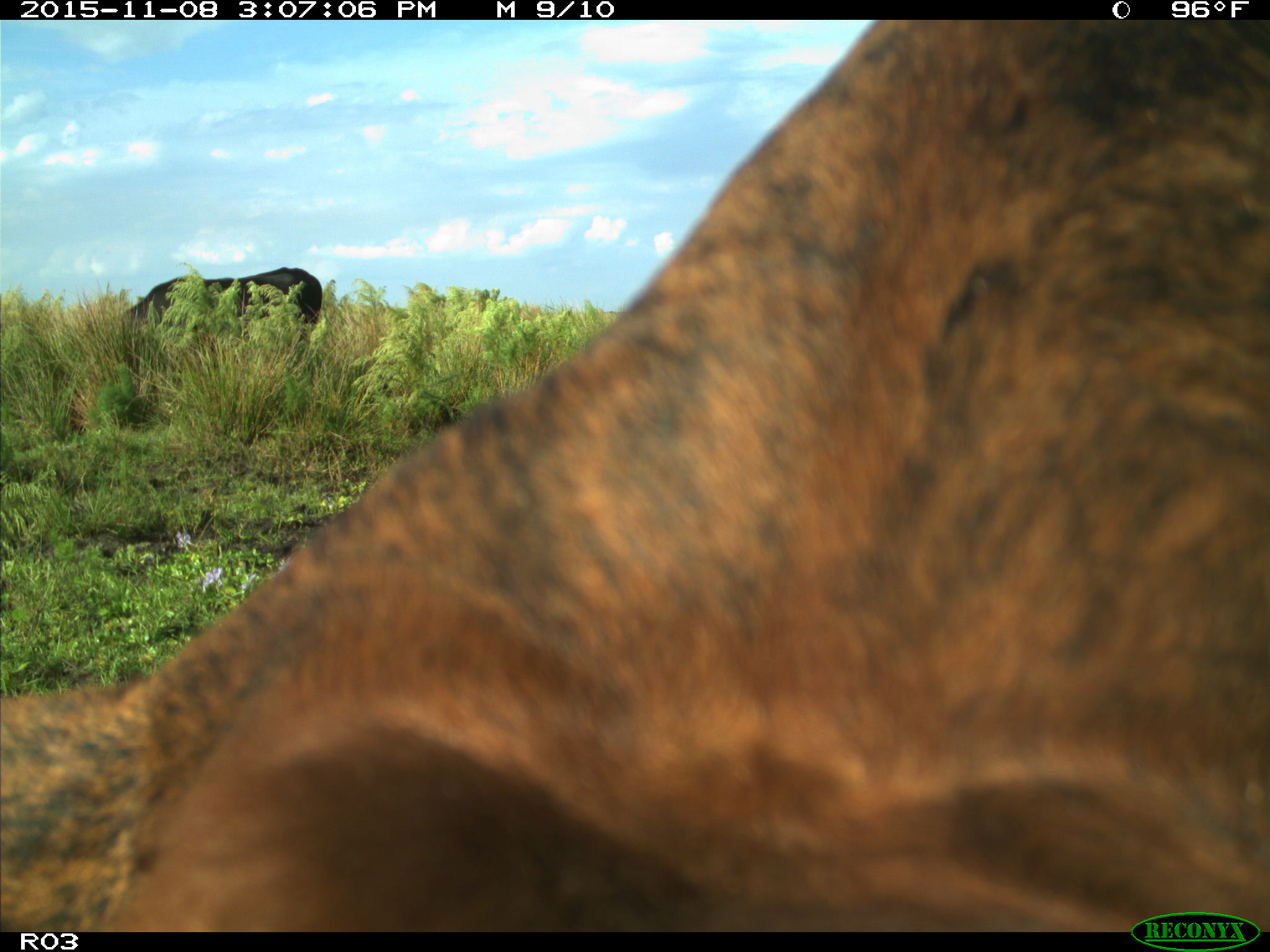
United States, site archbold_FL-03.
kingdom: Animalia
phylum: Chordata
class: Mammalia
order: Artiodactyla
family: Bovidae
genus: Bos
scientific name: Bos taurus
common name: domestic cow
Bos taurus (domestic cow).